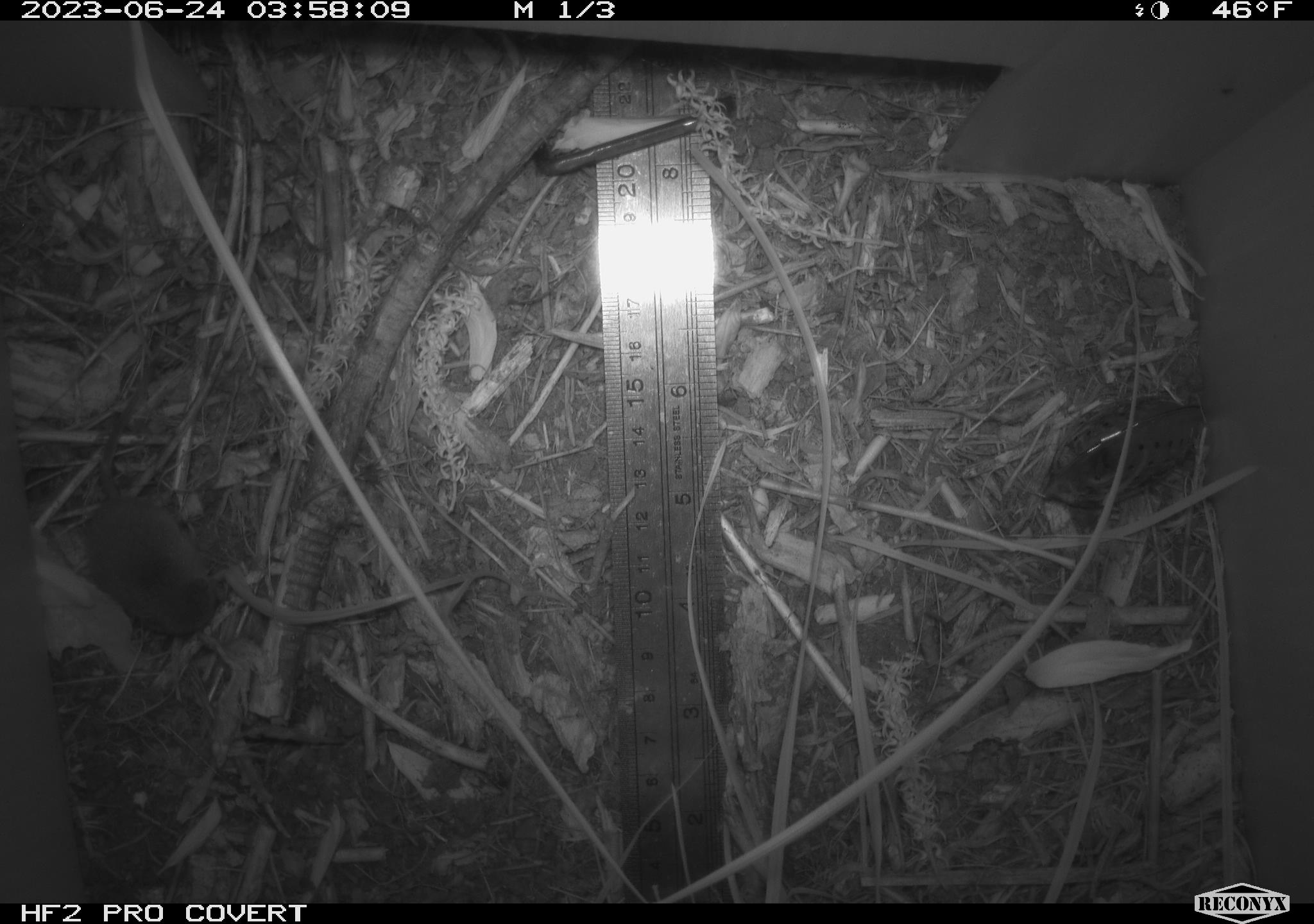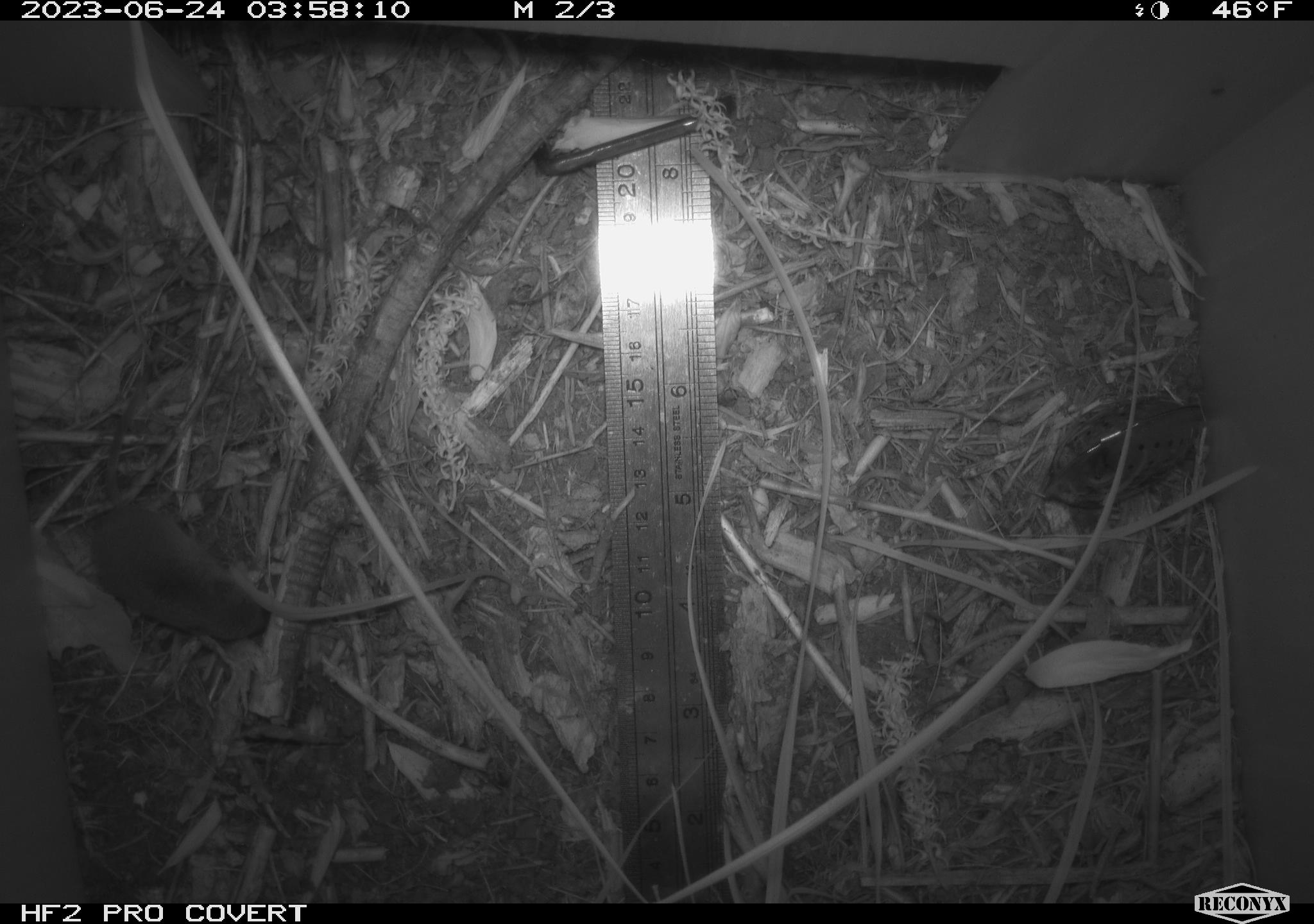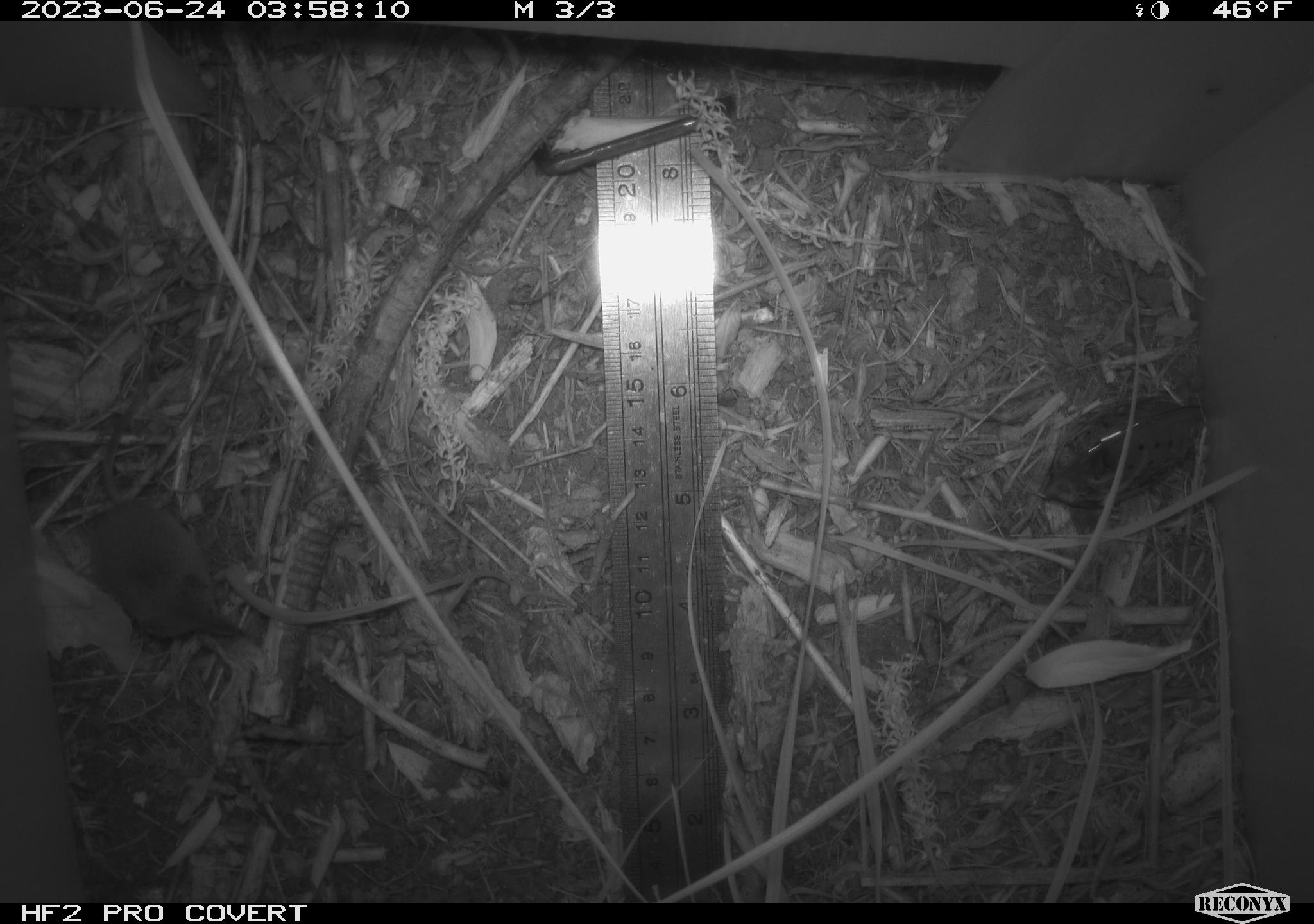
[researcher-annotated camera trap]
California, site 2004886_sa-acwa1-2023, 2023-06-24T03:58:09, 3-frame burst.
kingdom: Animalia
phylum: Chordata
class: Mammalia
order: Eulipotyphla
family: Soricidae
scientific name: Soricidae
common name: shrews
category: soricidae family